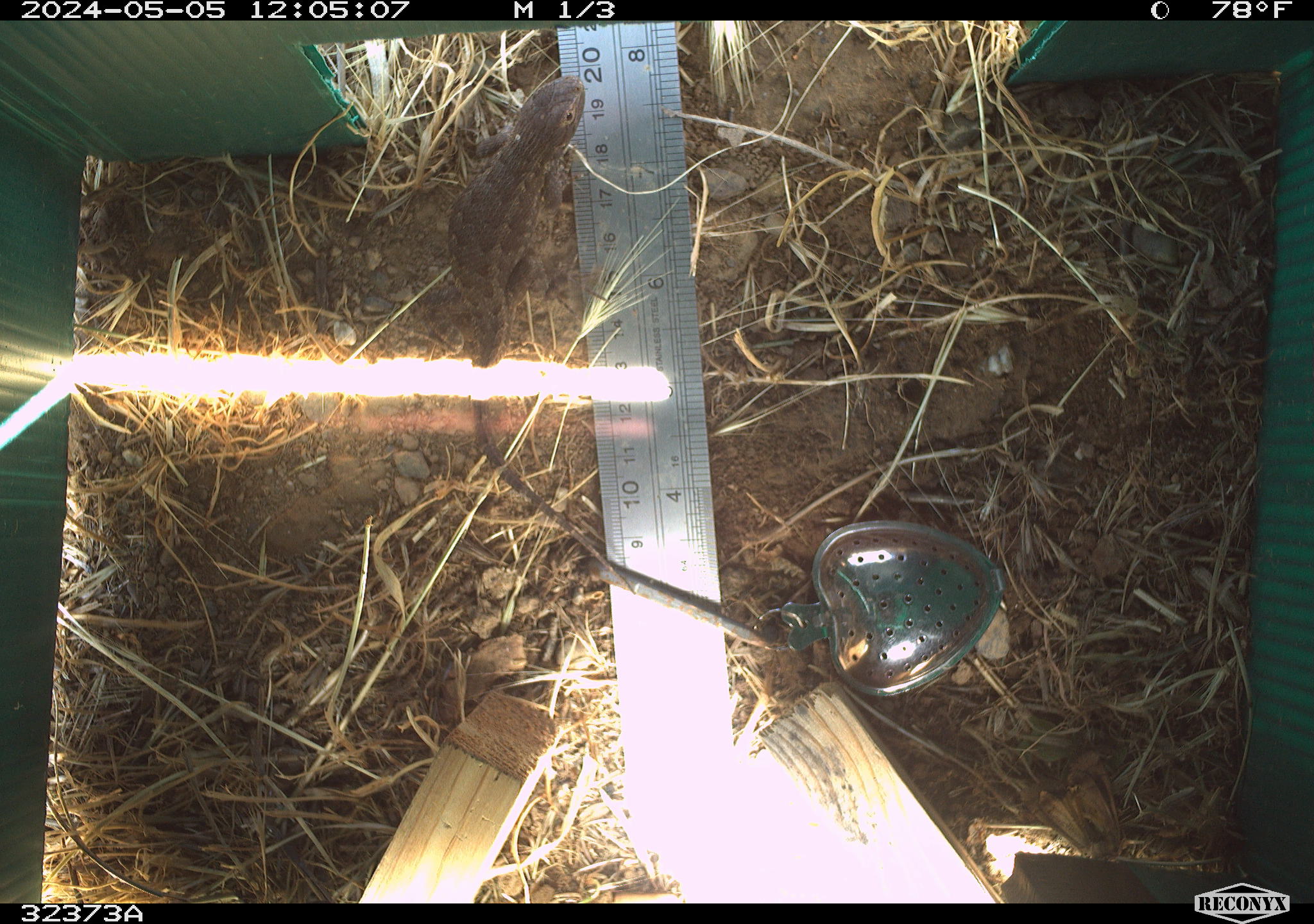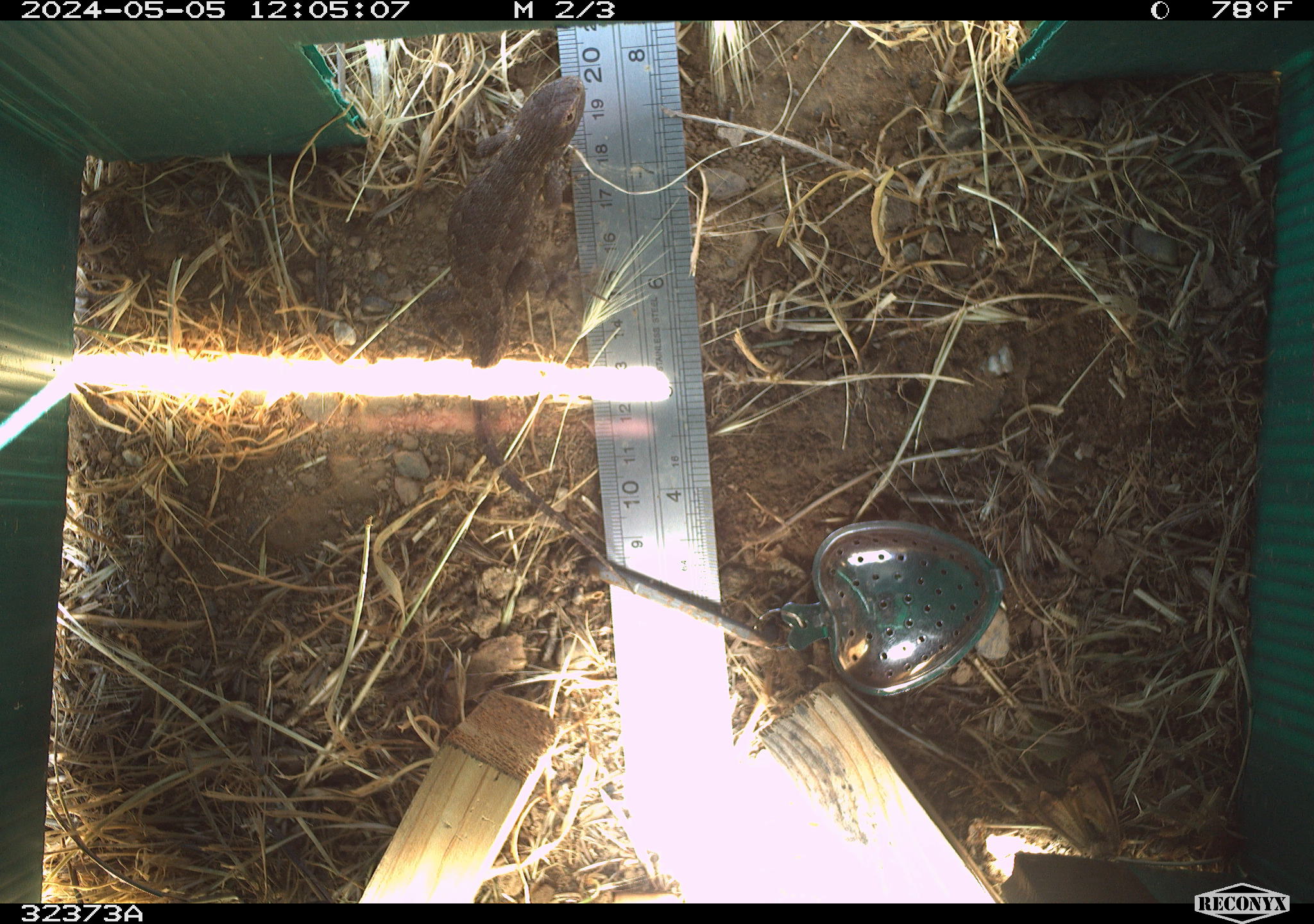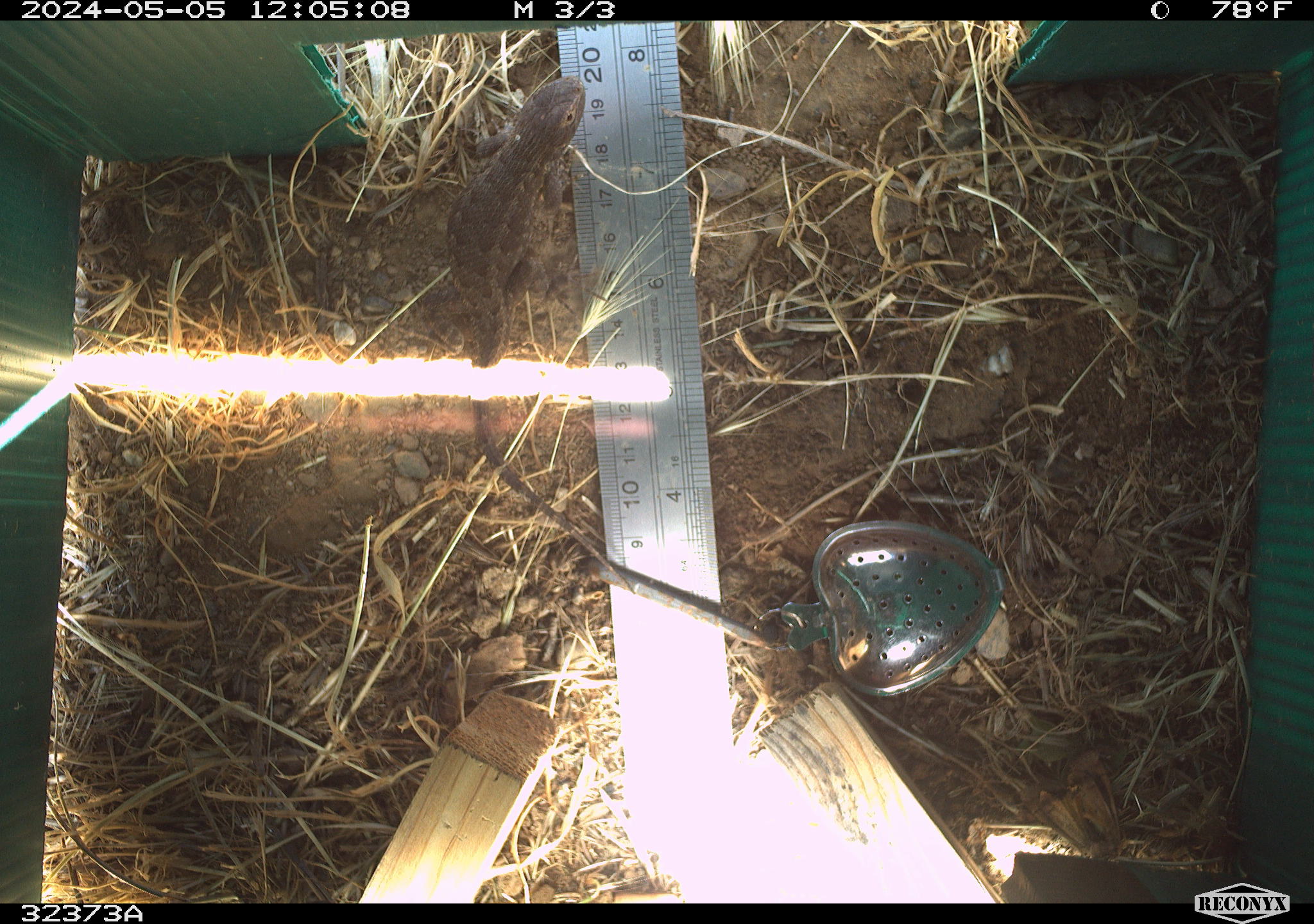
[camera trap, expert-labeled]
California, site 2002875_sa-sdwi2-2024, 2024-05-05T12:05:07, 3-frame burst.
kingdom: Animalia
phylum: Chordata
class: Reptilia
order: Squamata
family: Phrynosomatidae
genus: Sceloporus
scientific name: Sceloporus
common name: spiny lizards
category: sceloporus species